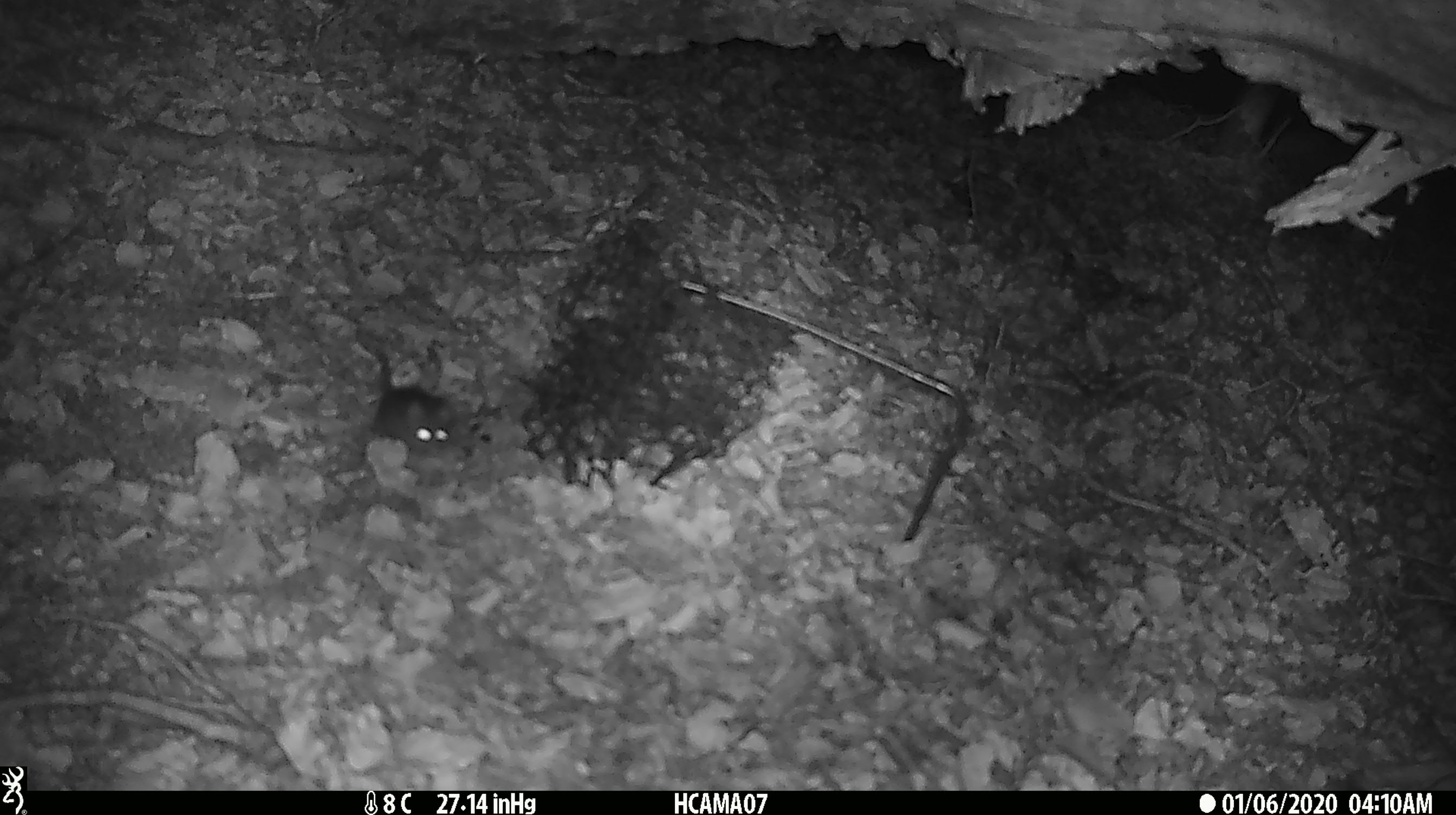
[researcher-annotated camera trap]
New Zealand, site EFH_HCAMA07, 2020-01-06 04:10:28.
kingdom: Animalia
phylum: Chordata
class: Mammalia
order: Rodentia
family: Muridae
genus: Mus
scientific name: Mus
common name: mouse